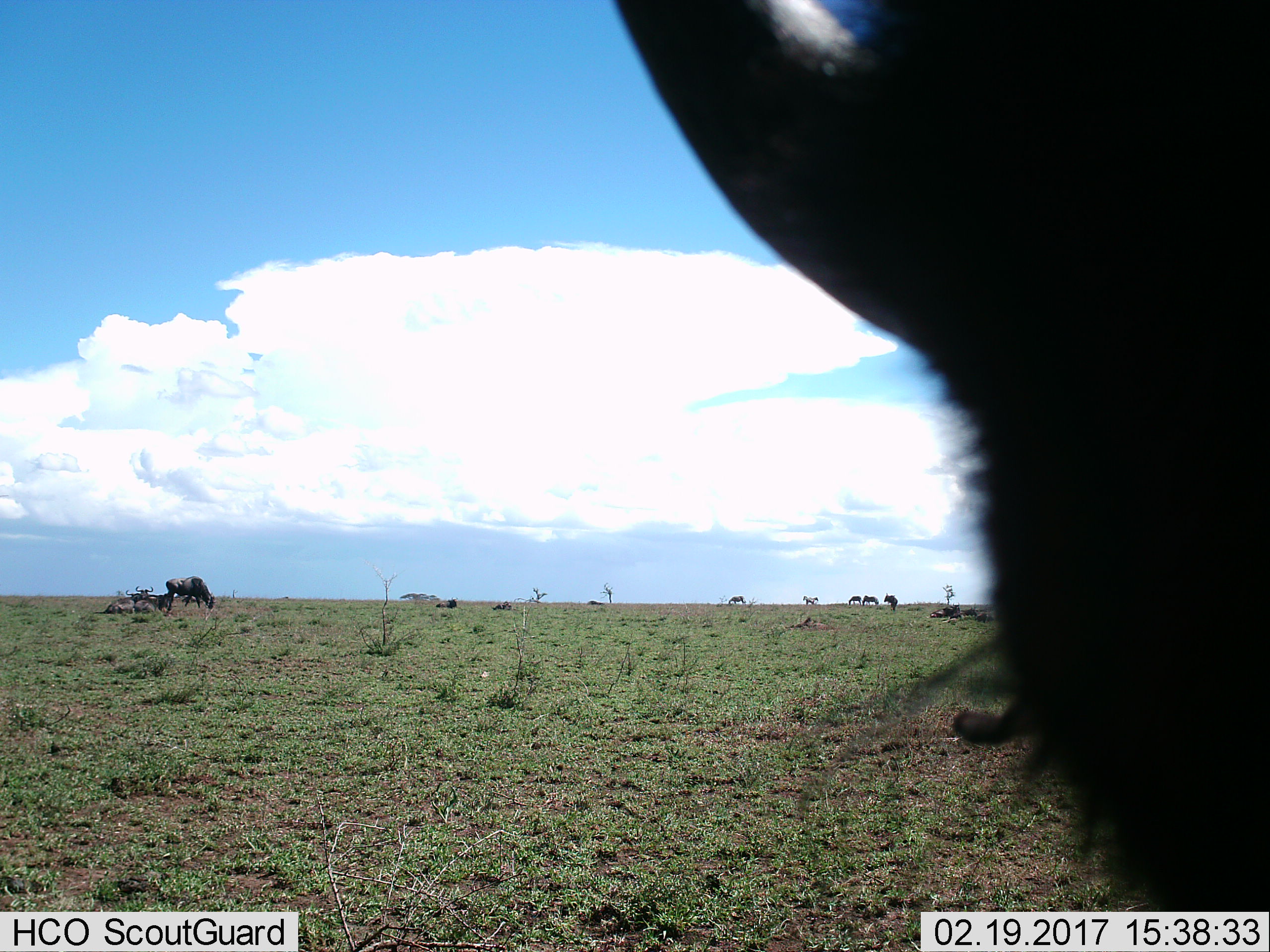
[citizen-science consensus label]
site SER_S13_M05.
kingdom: Animalia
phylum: Chordata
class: Mammalia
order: Artiodactyla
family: Bovidae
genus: Connochaetes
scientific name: Connochaetes taurinus taurinus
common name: blue wildebeest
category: wildebeestblue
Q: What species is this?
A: Wildebeestblue (blue wildebeest) (Connochaetes taurinus taurinus).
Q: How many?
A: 11-50.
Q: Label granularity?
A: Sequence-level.